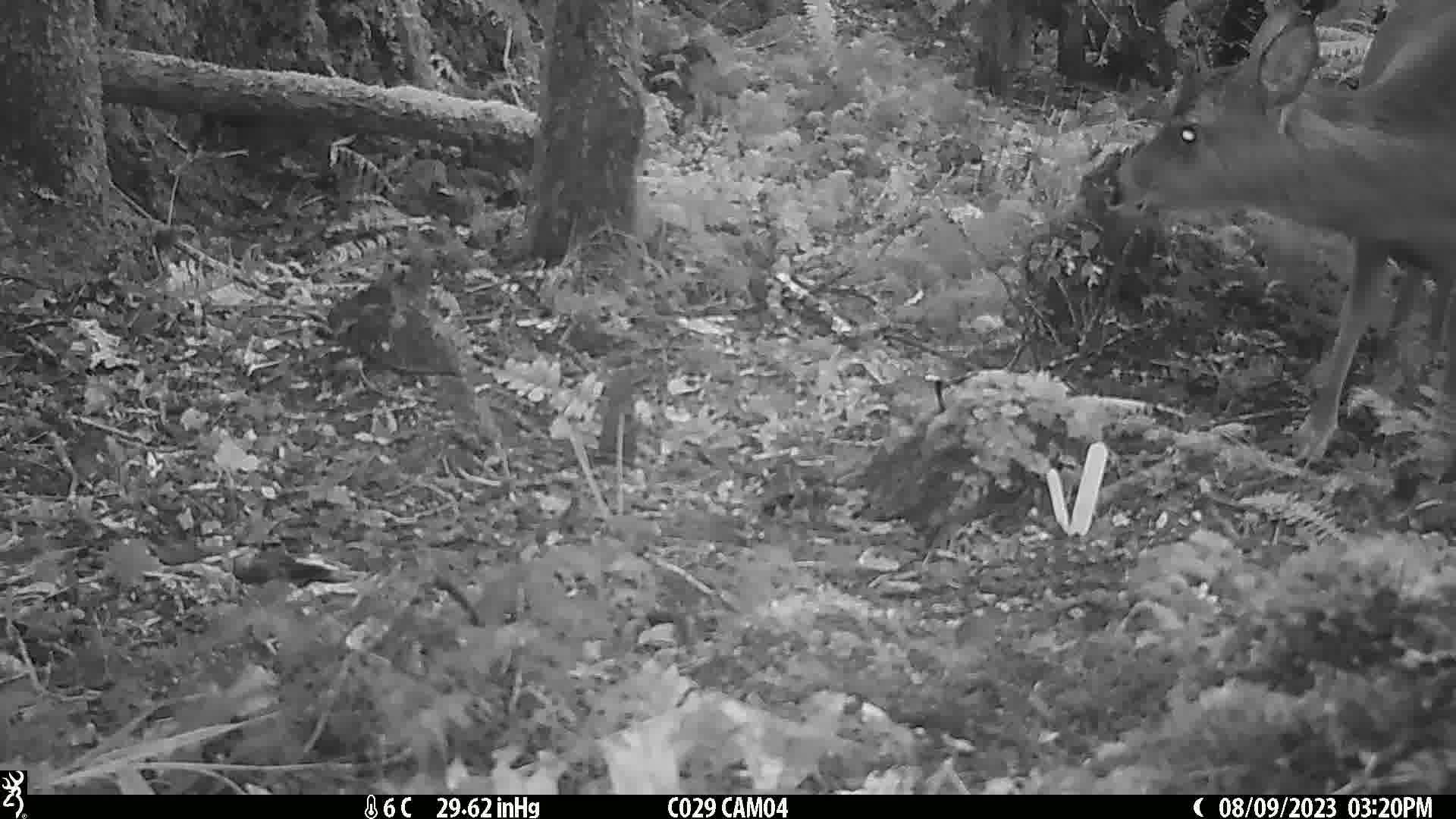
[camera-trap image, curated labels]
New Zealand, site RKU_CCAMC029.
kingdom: Animalia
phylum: Chordata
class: Mammalia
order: Artiodactyla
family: Cervidae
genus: Odocoileus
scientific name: Odocoileus virginianus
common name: white-tailed deer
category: white tailed deer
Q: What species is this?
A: White tailed deer (white-tailed deer) (Odocoileus virginianus).